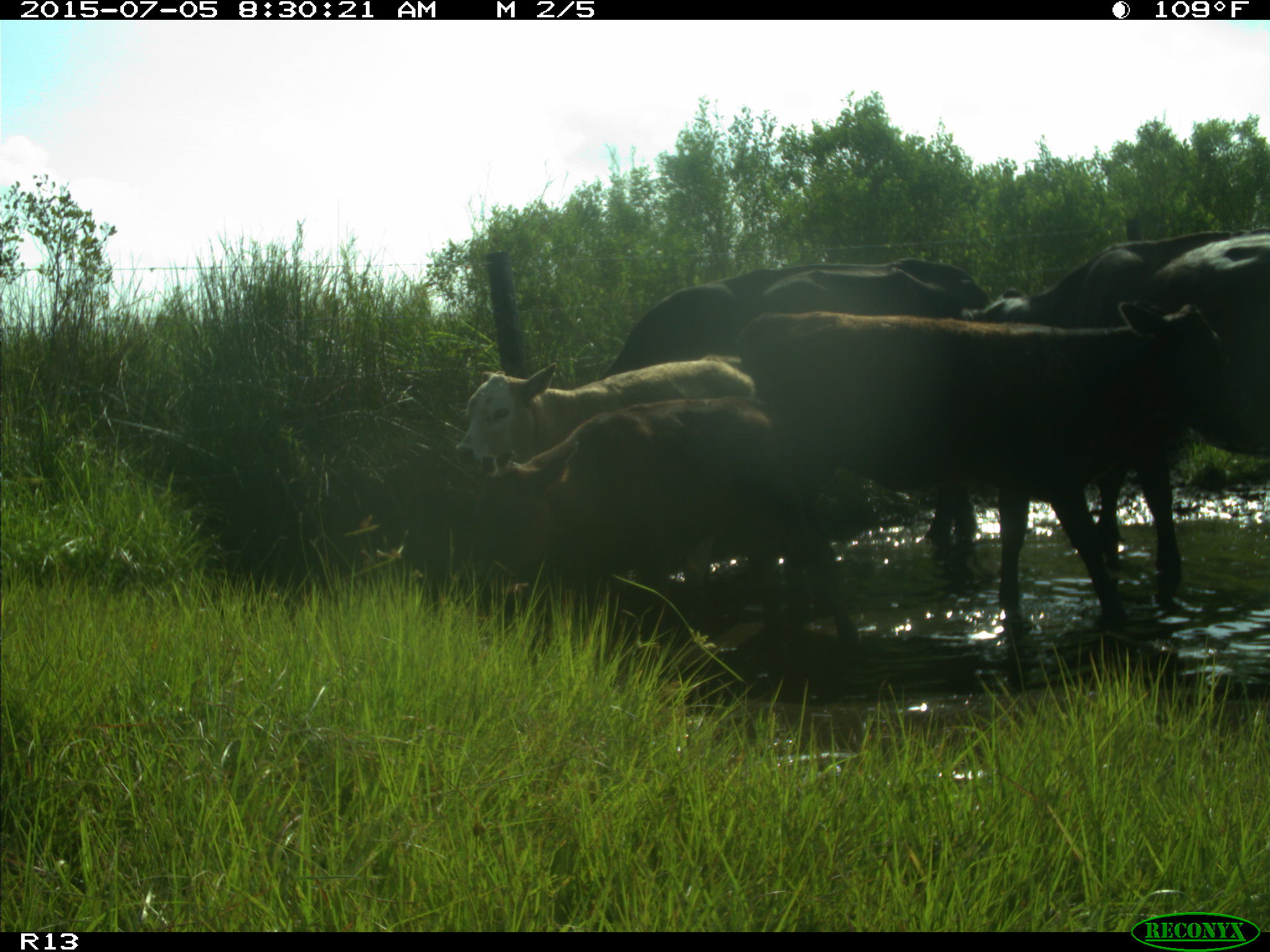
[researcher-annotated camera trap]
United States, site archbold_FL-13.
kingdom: Animalia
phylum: Chordata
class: Mammalia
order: Artiodactyla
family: Bovidae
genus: Bos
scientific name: Bos taurus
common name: domestic cow